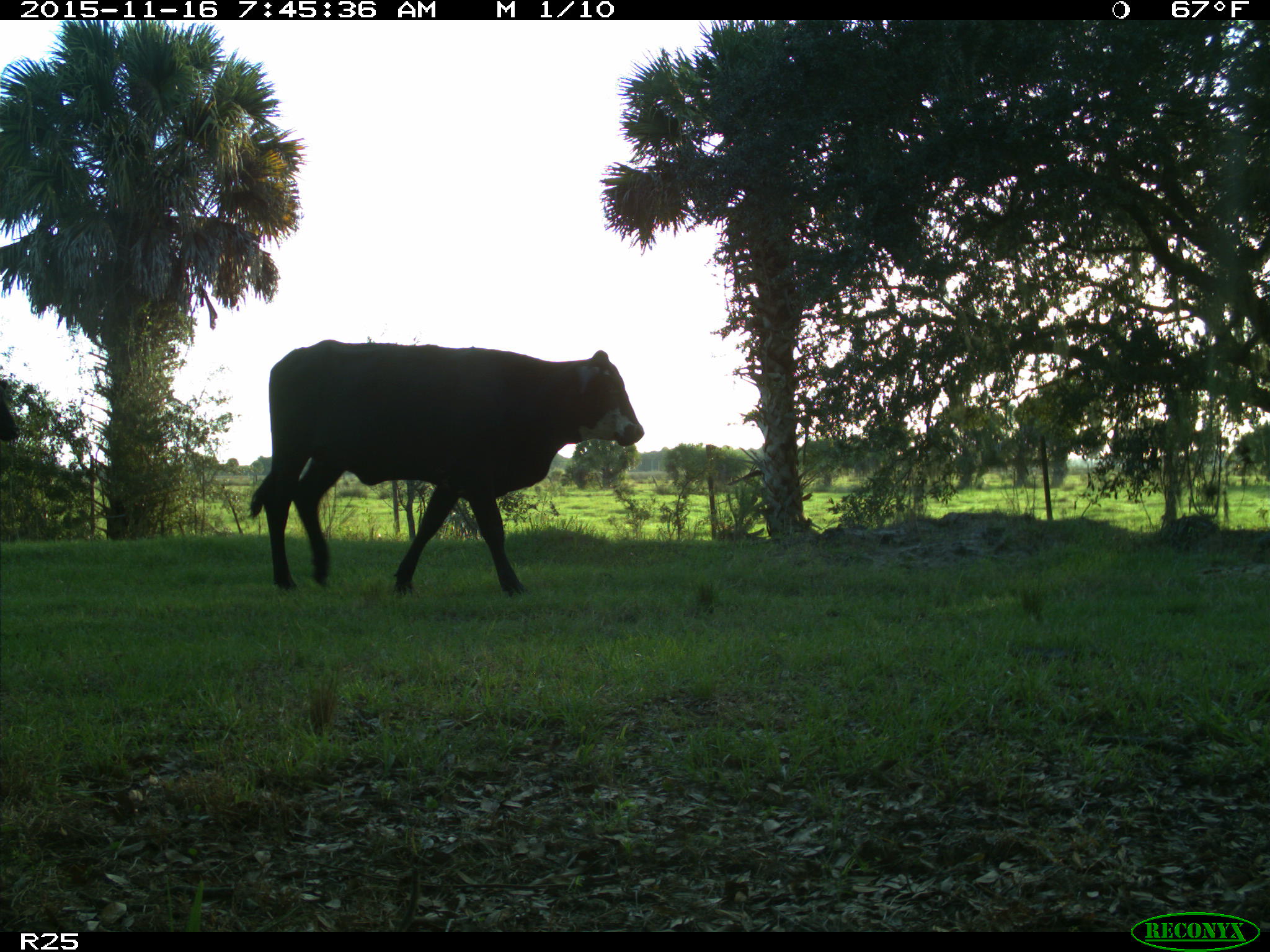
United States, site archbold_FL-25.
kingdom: Animalia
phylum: Chordata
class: Mammalia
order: Artiodactyla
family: Bovidae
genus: Bos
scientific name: Bos taurus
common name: domestic cow